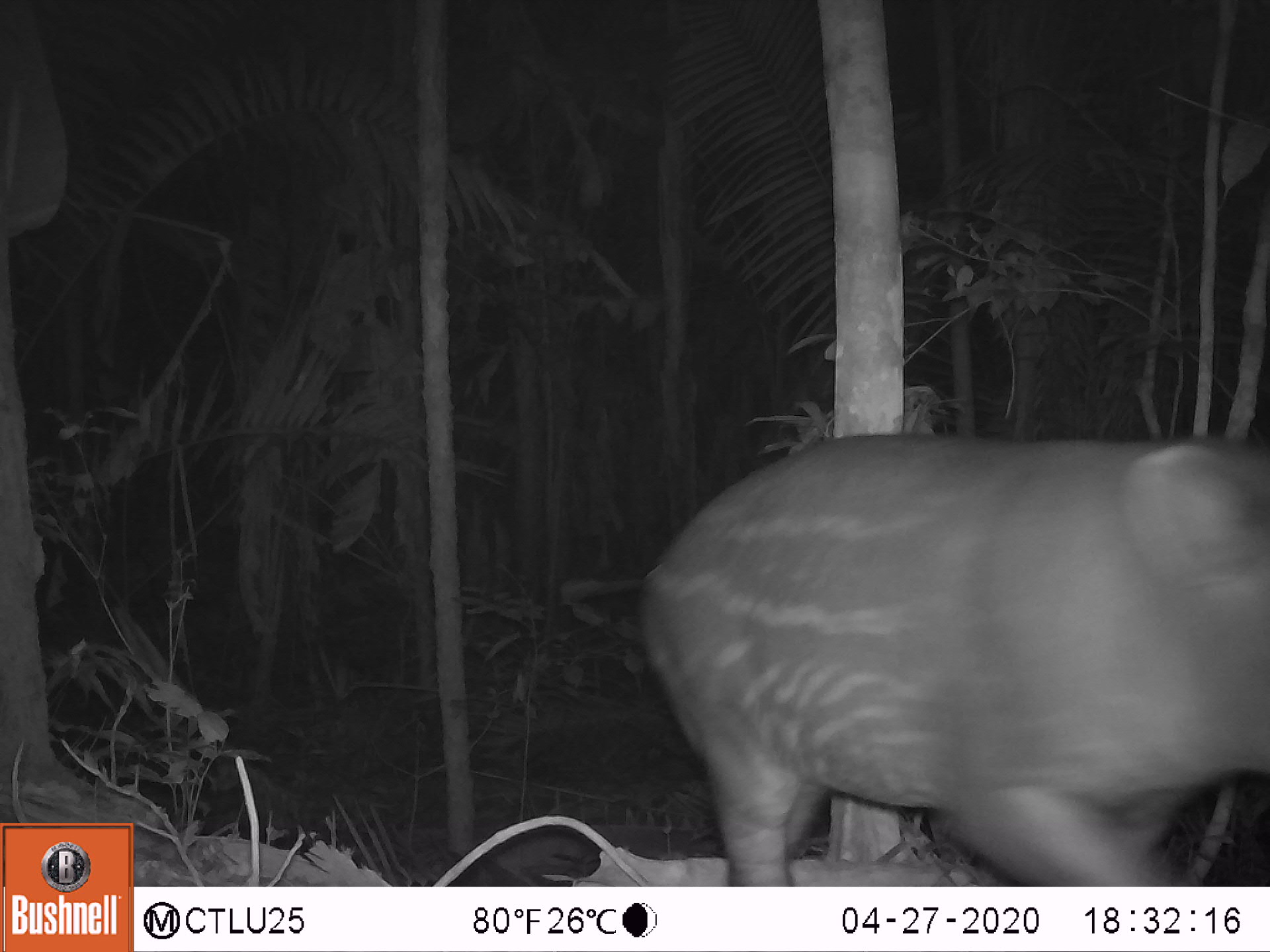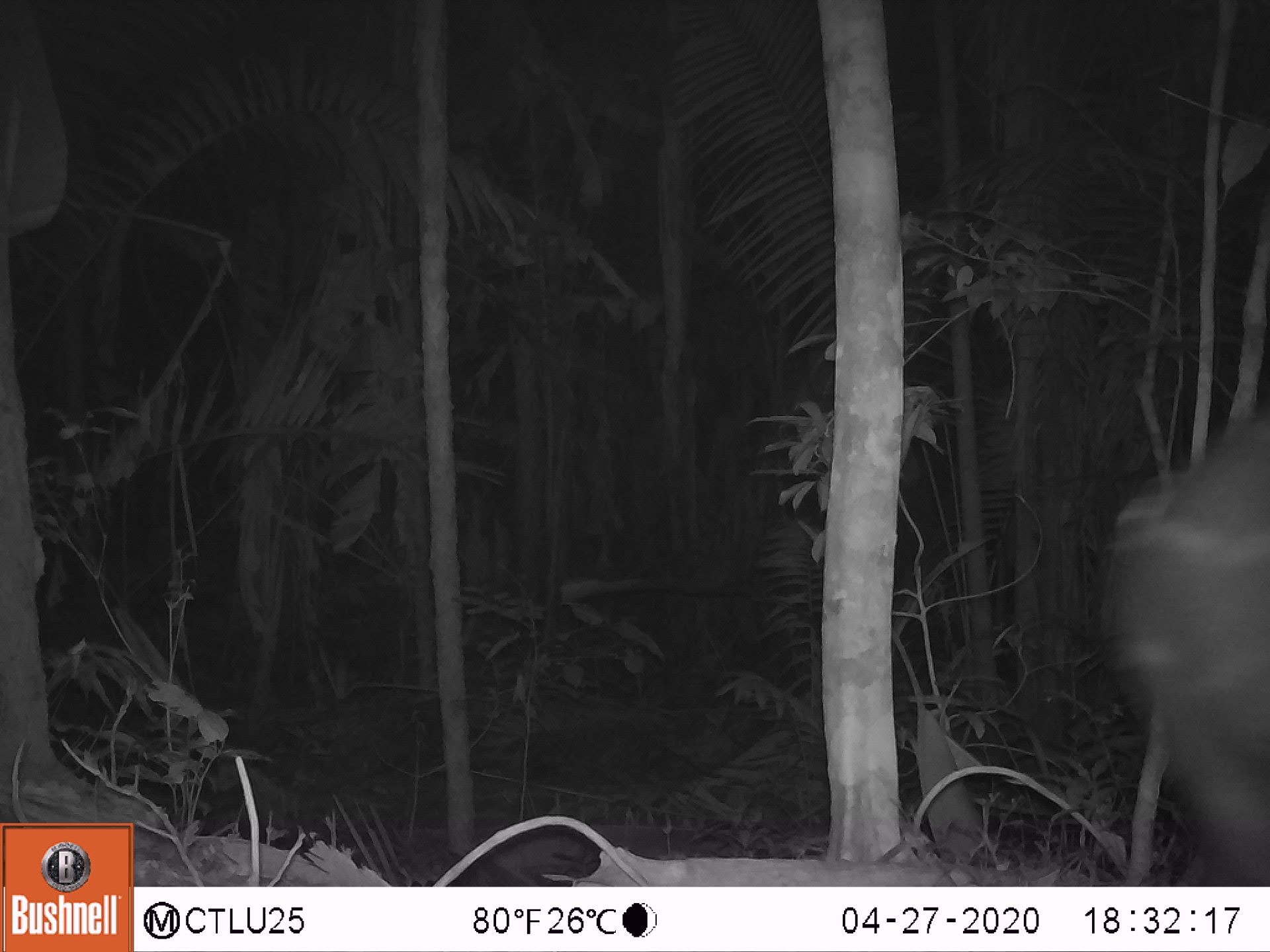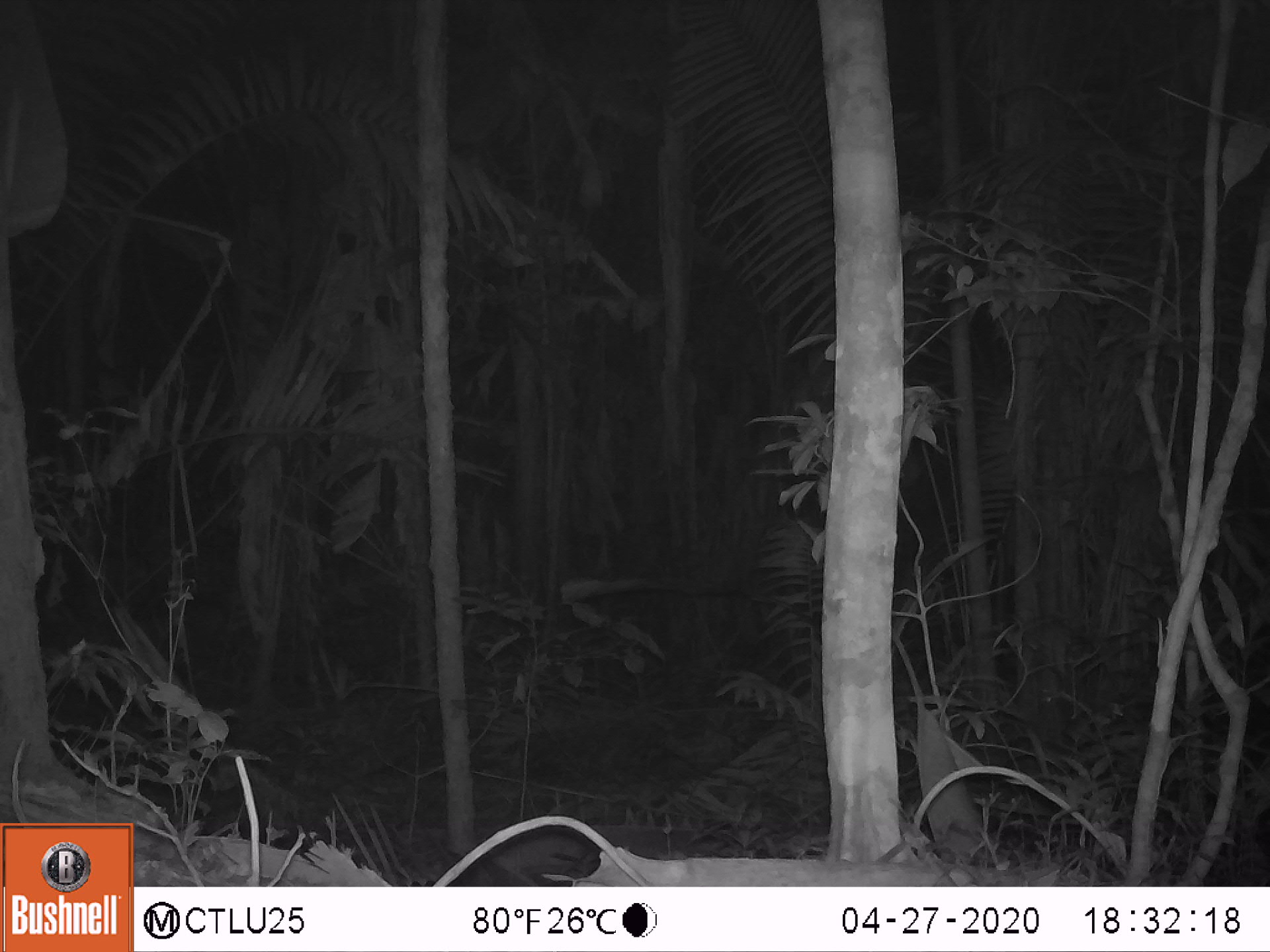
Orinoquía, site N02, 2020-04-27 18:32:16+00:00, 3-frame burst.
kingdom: Animalia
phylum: Chordata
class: Mammalia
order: Perissodactyla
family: Tapiridae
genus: Tapirus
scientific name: Tapirus terrestris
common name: lowland tapir